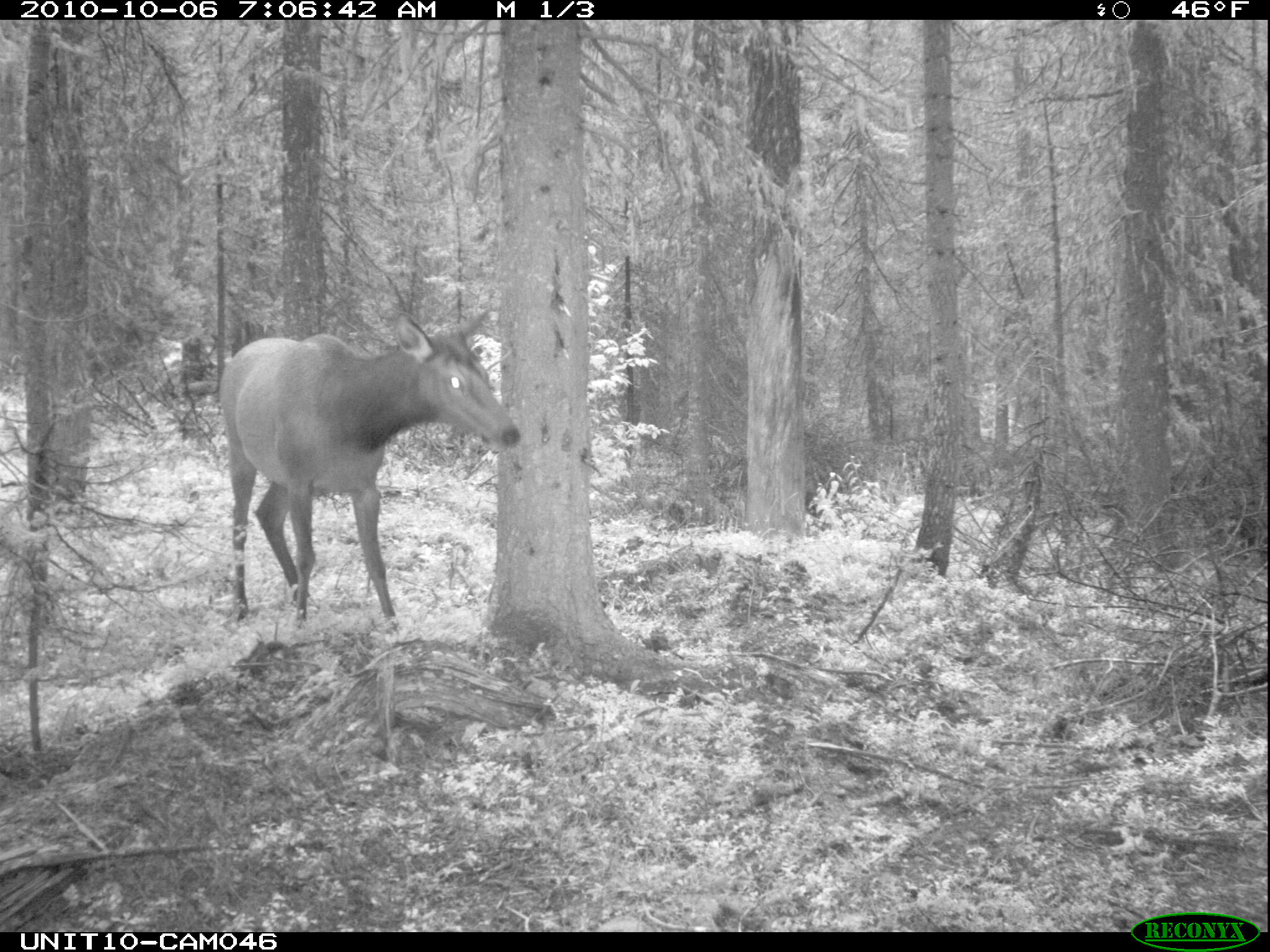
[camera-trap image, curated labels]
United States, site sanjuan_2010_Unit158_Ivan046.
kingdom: Animalia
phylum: Chordata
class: Mammalia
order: Artiodactyla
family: Cervidae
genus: Cervus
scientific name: Cervus elaphus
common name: red deer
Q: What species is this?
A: Cervus elaphus (red deer).